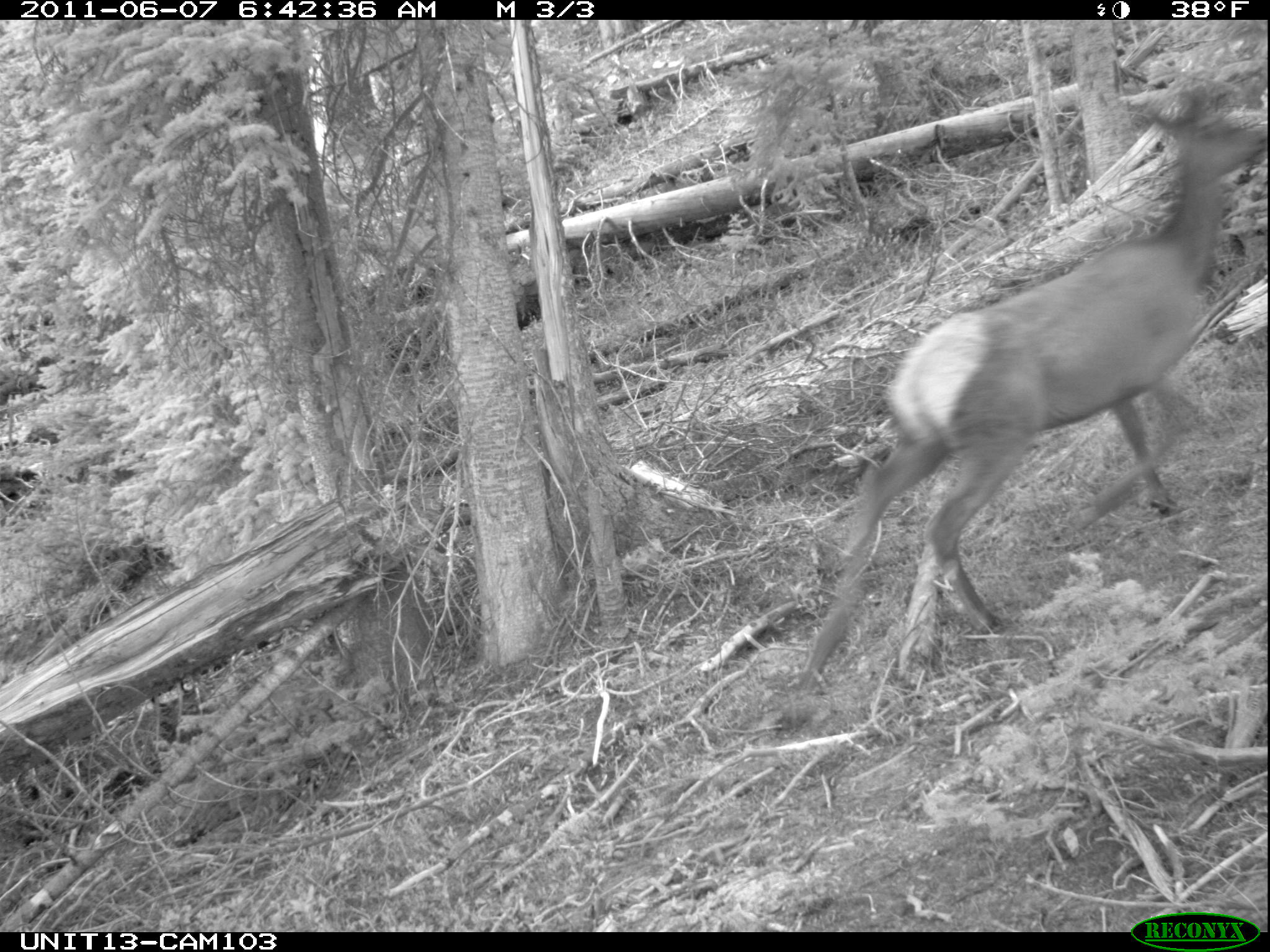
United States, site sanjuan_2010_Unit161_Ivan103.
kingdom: Animalia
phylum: Chordata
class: Mammalia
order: Artiodactyla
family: Cervidae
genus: Cervus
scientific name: Cervus elaphus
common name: red deer